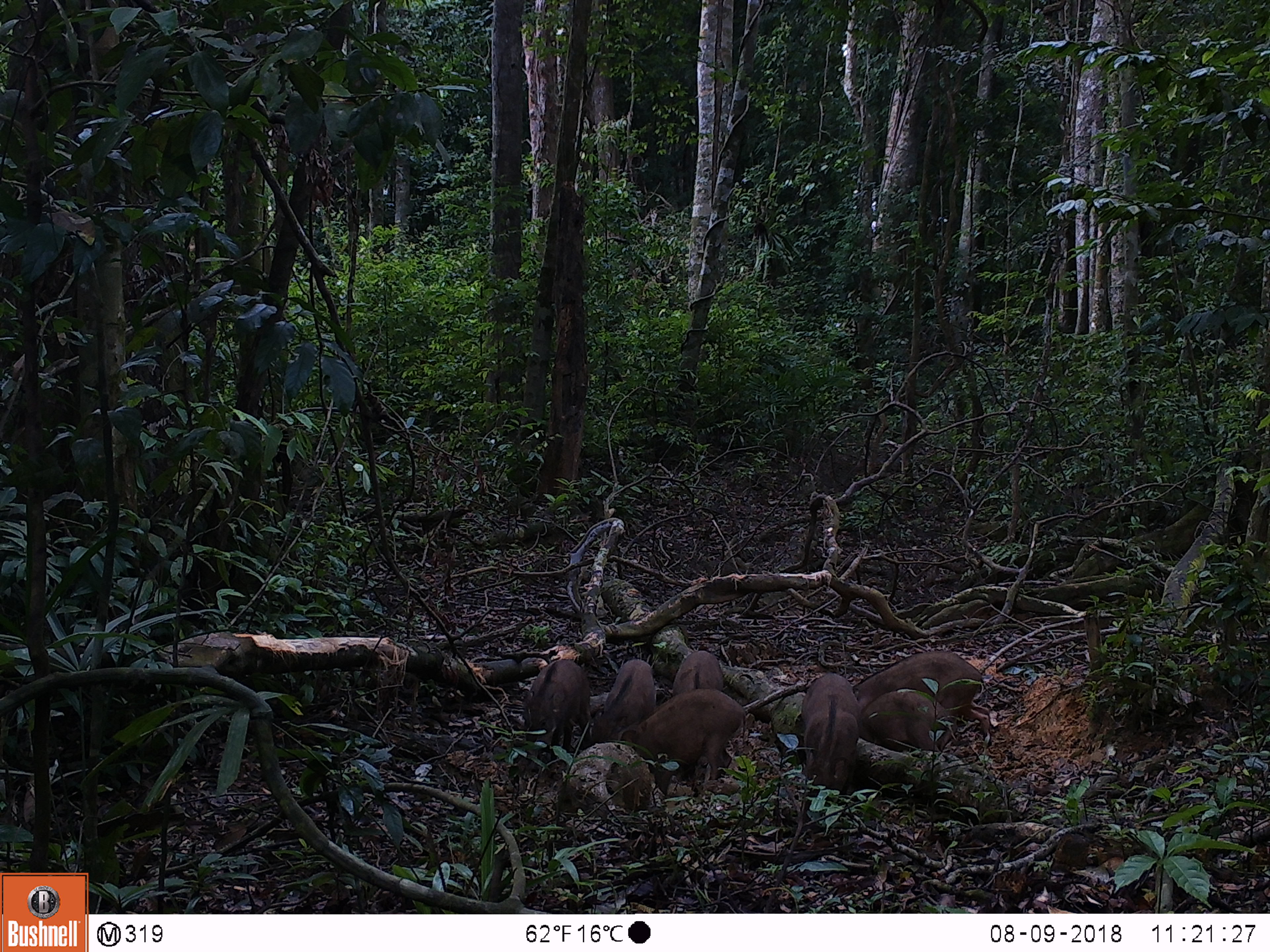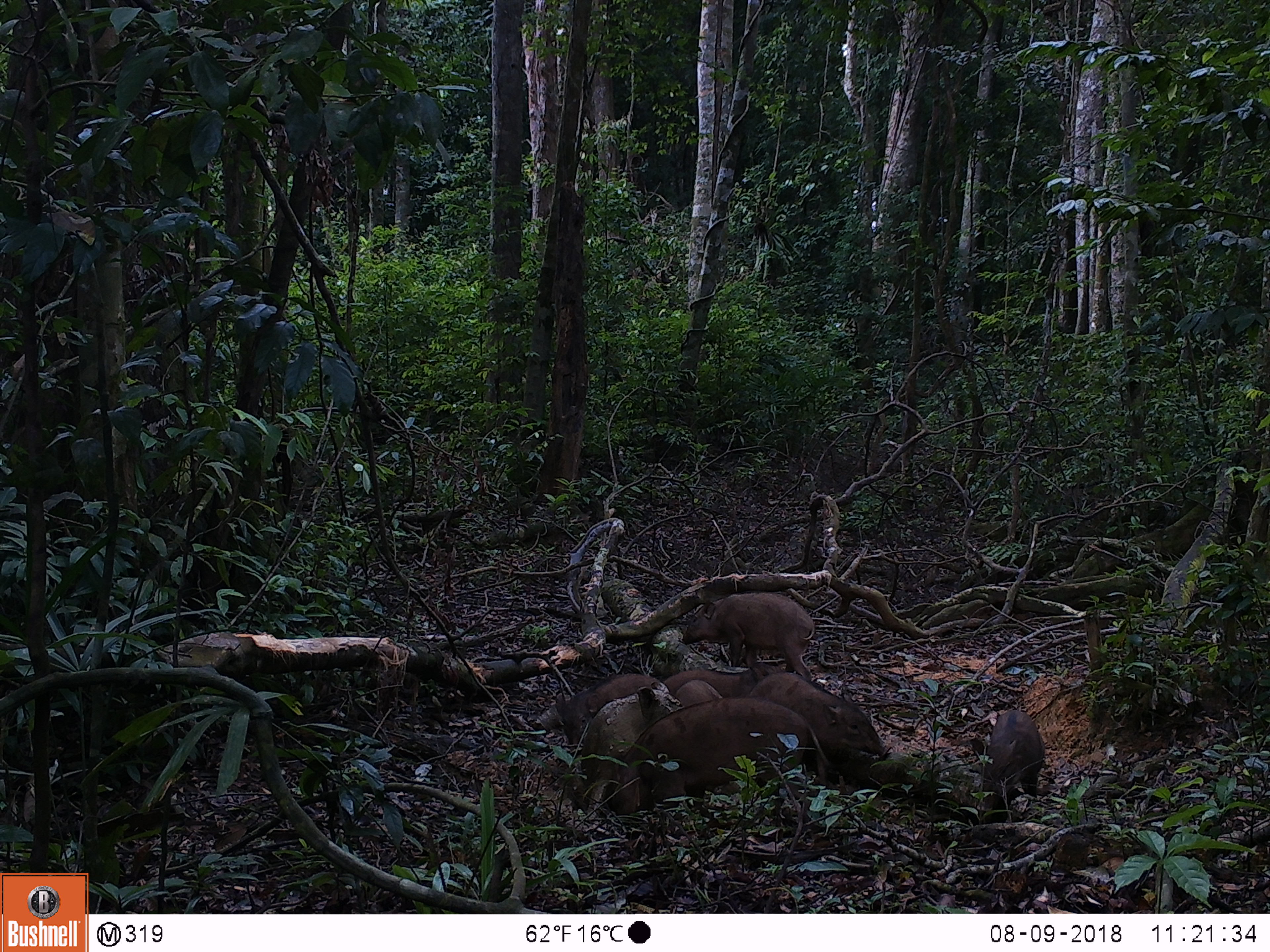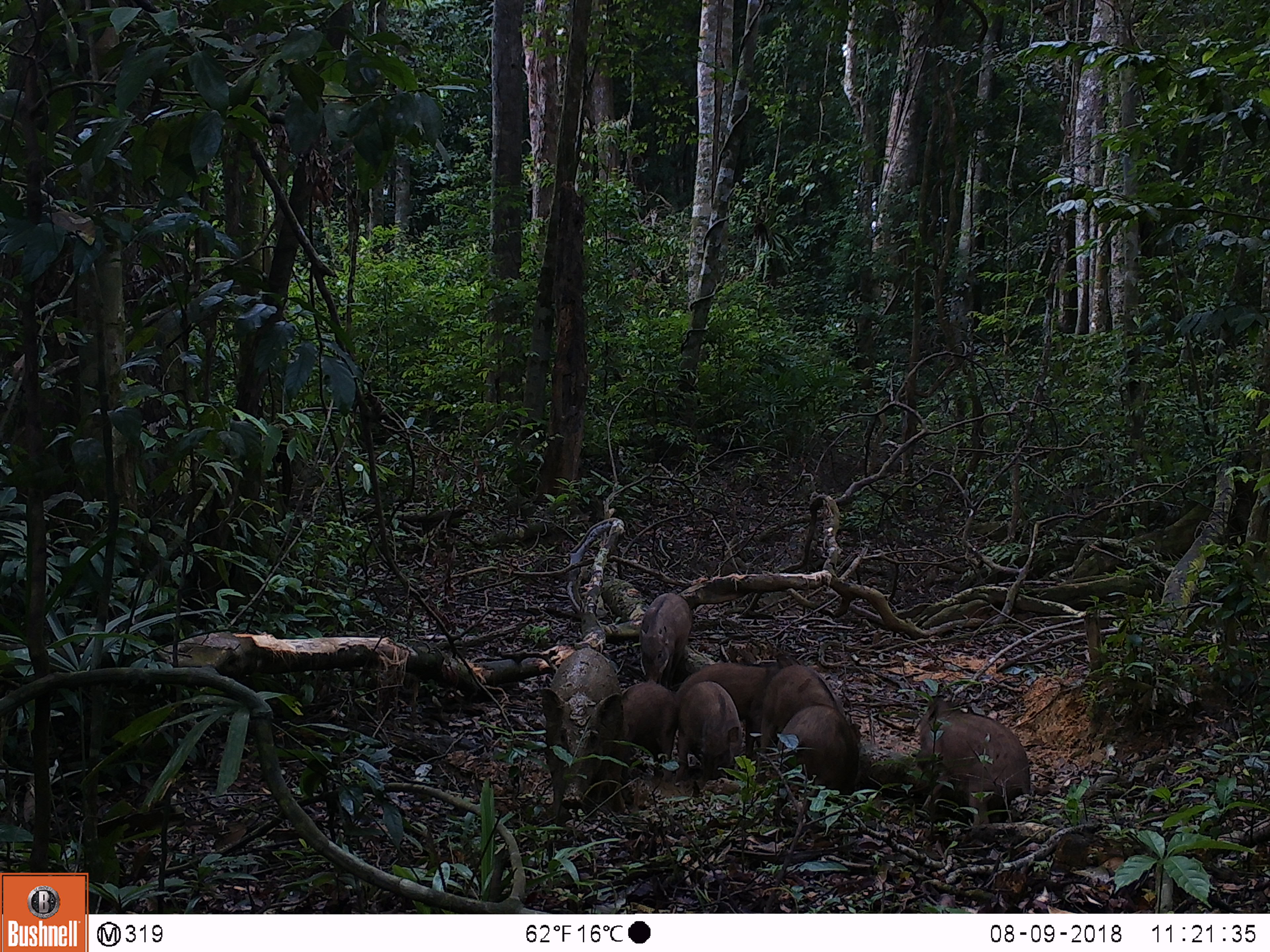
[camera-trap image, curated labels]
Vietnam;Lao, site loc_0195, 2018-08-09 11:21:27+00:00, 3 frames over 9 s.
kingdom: Animalia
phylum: Chordata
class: Mammalia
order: Artiodactyla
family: Suidae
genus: Sus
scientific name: Sus scrofa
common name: eurasian wild pig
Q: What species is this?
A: Eurasian wild pig (Sus scrofa).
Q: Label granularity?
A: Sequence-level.